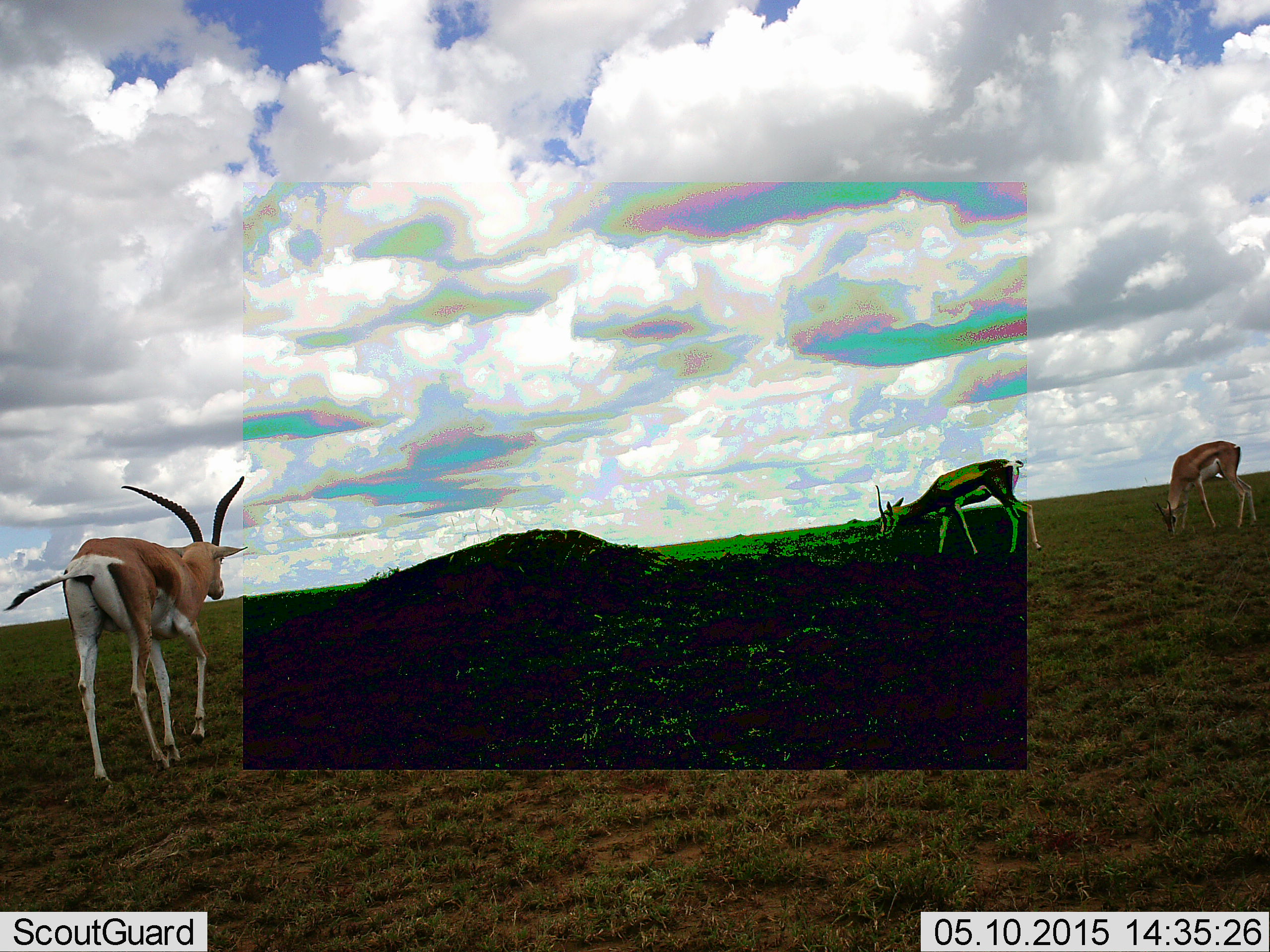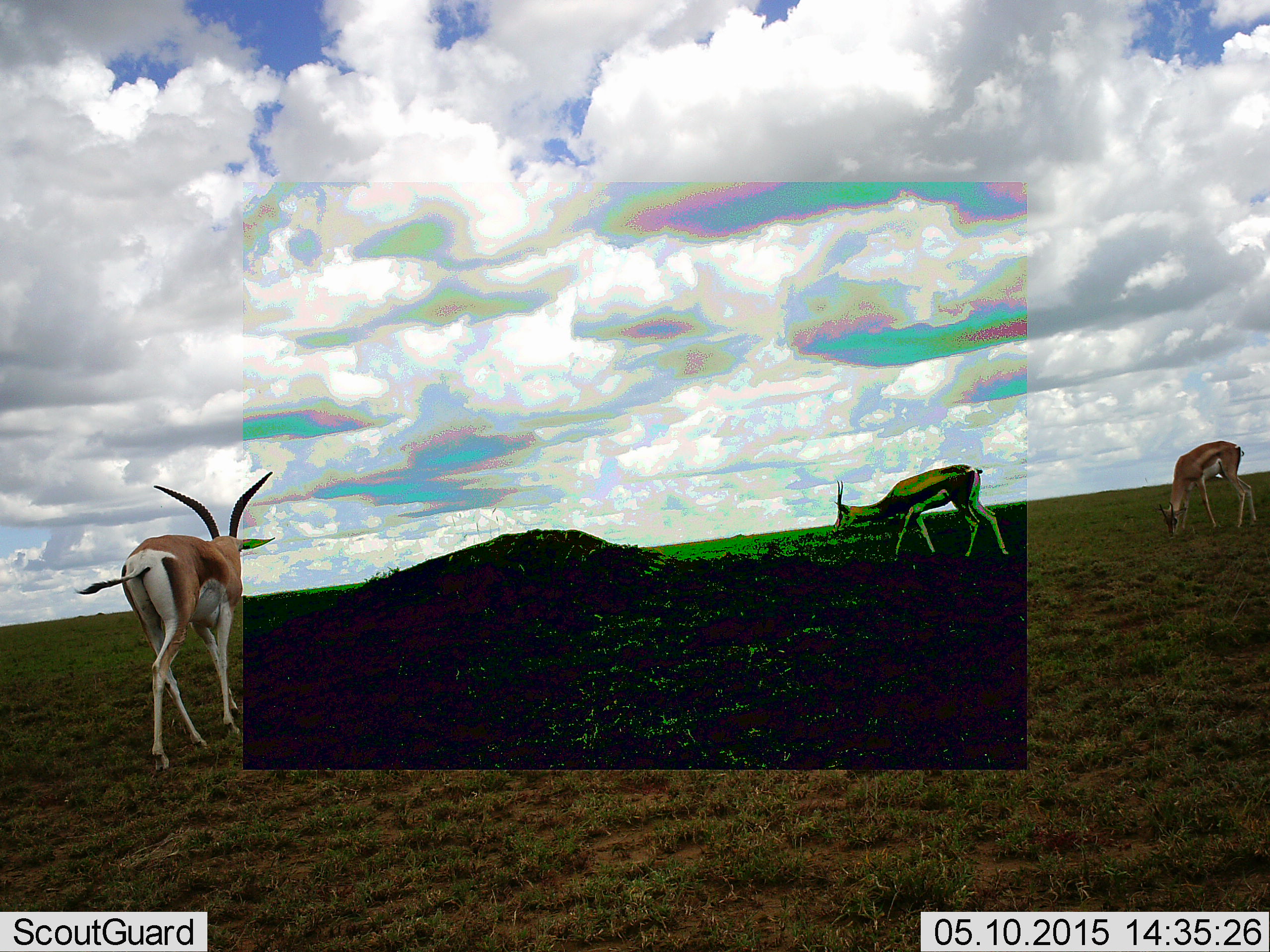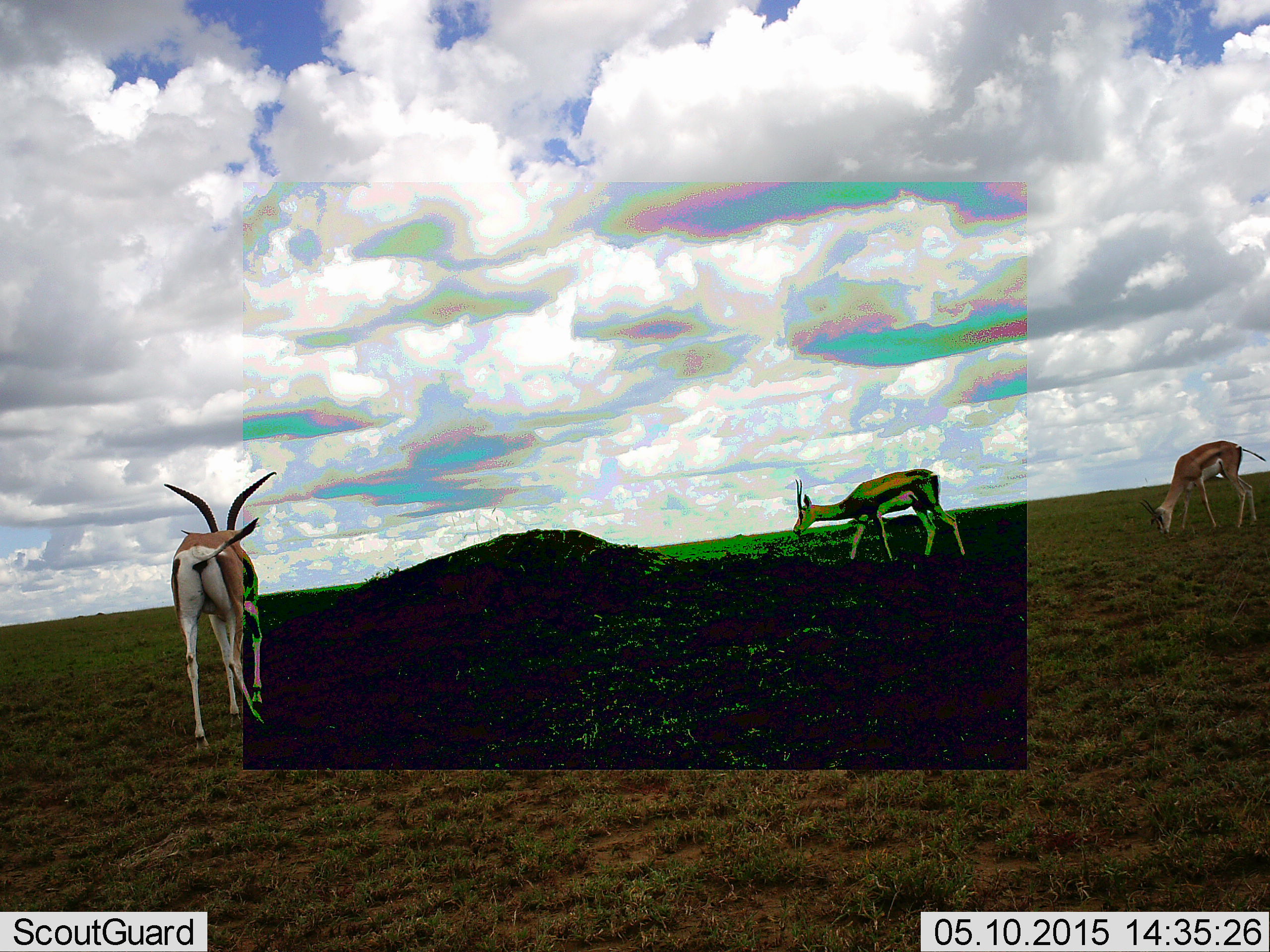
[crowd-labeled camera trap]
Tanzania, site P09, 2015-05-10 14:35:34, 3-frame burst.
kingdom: Animalia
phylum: Chordata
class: Mammalia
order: Artiodactyla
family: Bovidae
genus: Eudorcas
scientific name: Eudorcas thomsonii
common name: thomson's gazelle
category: gazellethomsons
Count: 3.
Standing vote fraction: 33%.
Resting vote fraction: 0%.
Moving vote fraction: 83%.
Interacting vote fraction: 0%.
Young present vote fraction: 0%.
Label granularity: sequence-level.